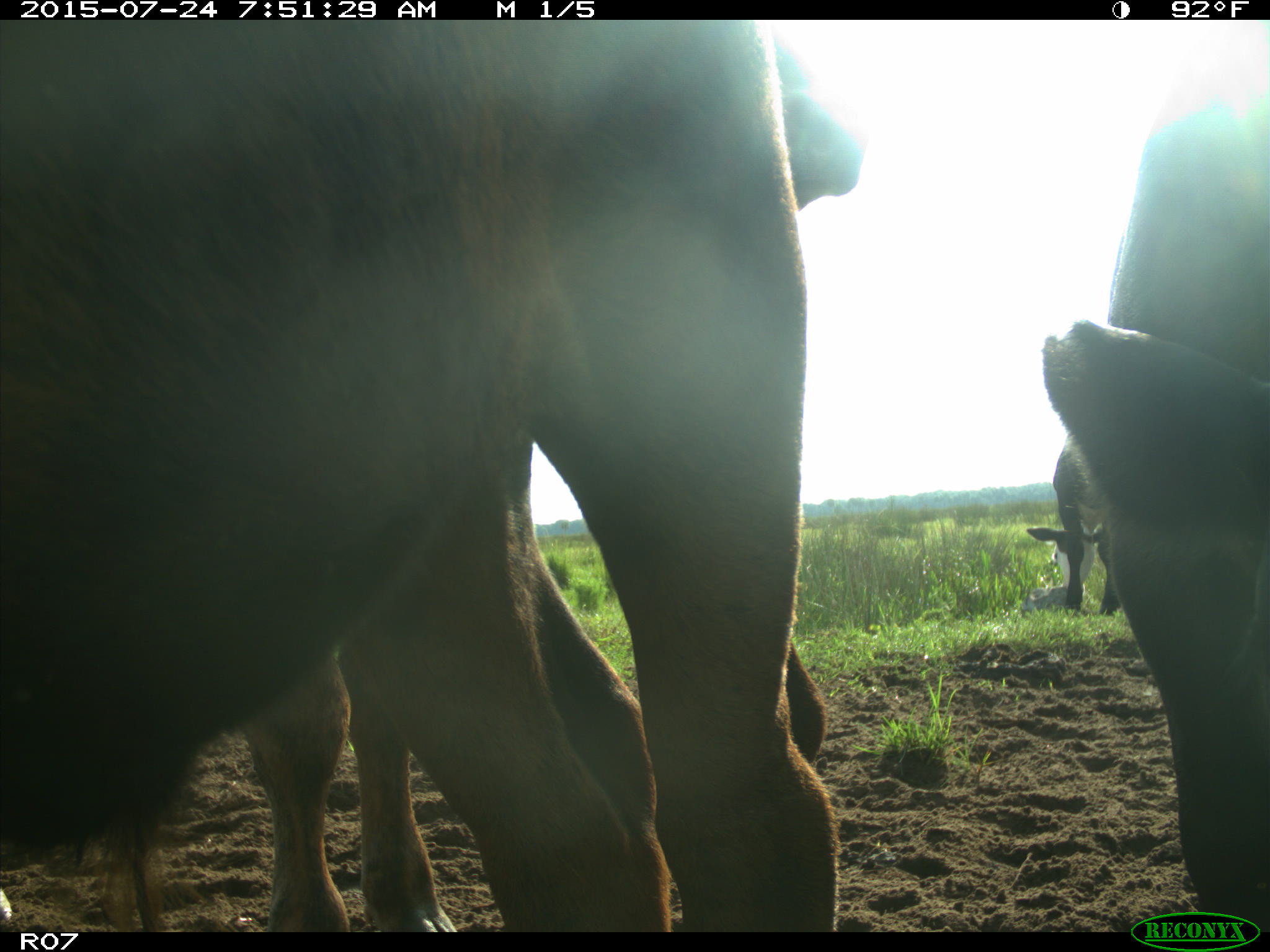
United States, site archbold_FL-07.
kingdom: Animalia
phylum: Chordata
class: Mammalia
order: Artiodactyla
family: Bovidae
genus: Bos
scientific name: Bos taurus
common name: domestic cow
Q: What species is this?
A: Bos taurus (domestic cow).